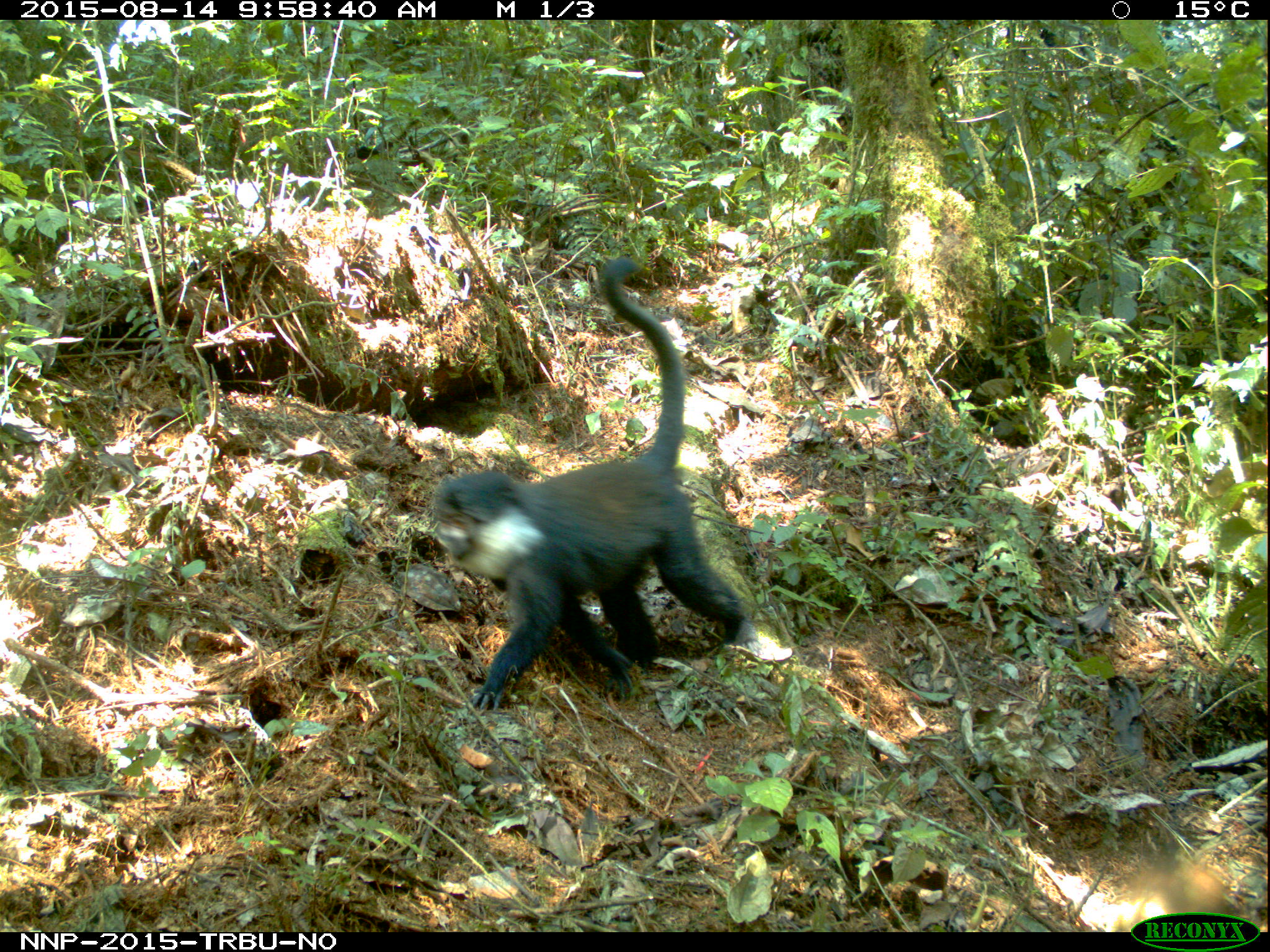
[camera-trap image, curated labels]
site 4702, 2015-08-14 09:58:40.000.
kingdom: Animalia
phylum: Chordata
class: Mammalia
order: Primates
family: Cercopithecidae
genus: Allochrocebus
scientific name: Allochrocebus lhoesti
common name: l'hoest's monkey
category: cercopithecus lhoesti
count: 1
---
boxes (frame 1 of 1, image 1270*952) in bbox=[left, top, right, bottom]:
cercopithecus lhoesti: bbox=[431, 254, 756, 713]